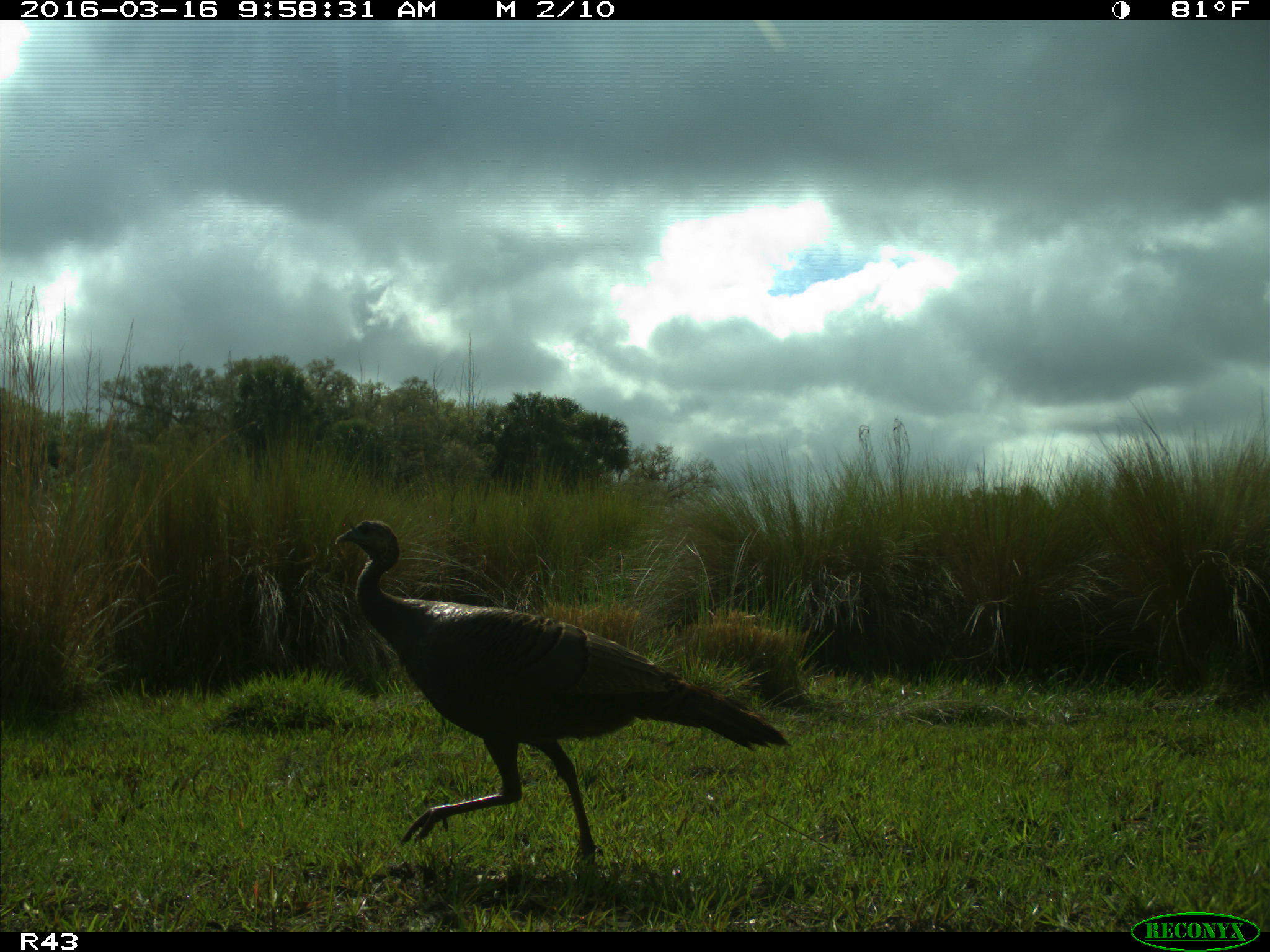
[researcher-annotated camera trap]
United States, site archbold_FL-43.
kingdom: Animalia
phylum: Chordata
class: Aves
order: Galliformes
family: Phasianidae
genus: Meleagris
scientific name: Meleagris gallopavo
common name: wild turkey